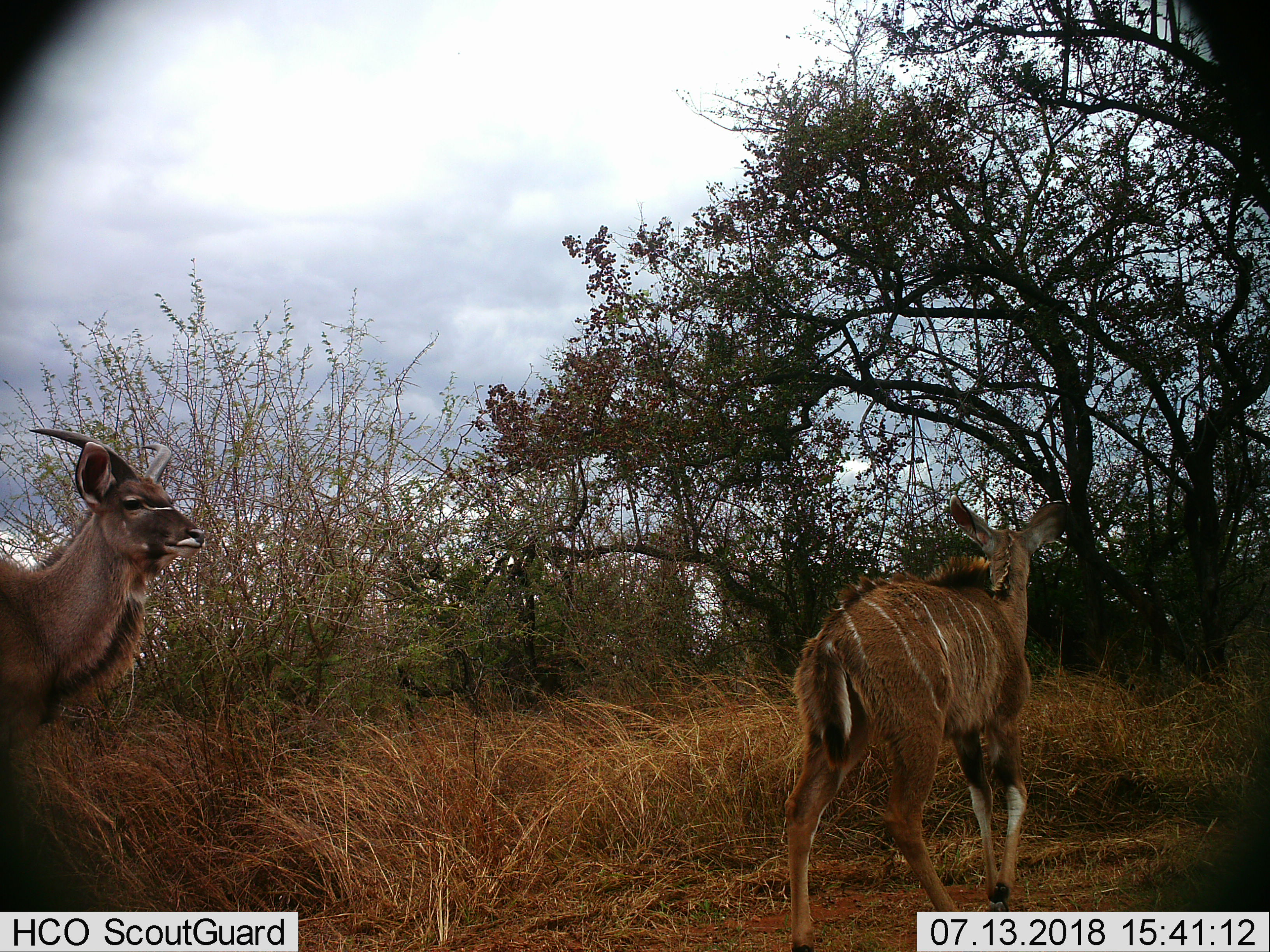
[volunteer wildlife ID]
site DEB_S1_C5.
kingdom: Animalia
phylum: Chordata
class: Mammalia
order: Artiodactyla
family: Bovidae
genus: Tragelaphus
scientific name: Tragelaphus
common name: kudu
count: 2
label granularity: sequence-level